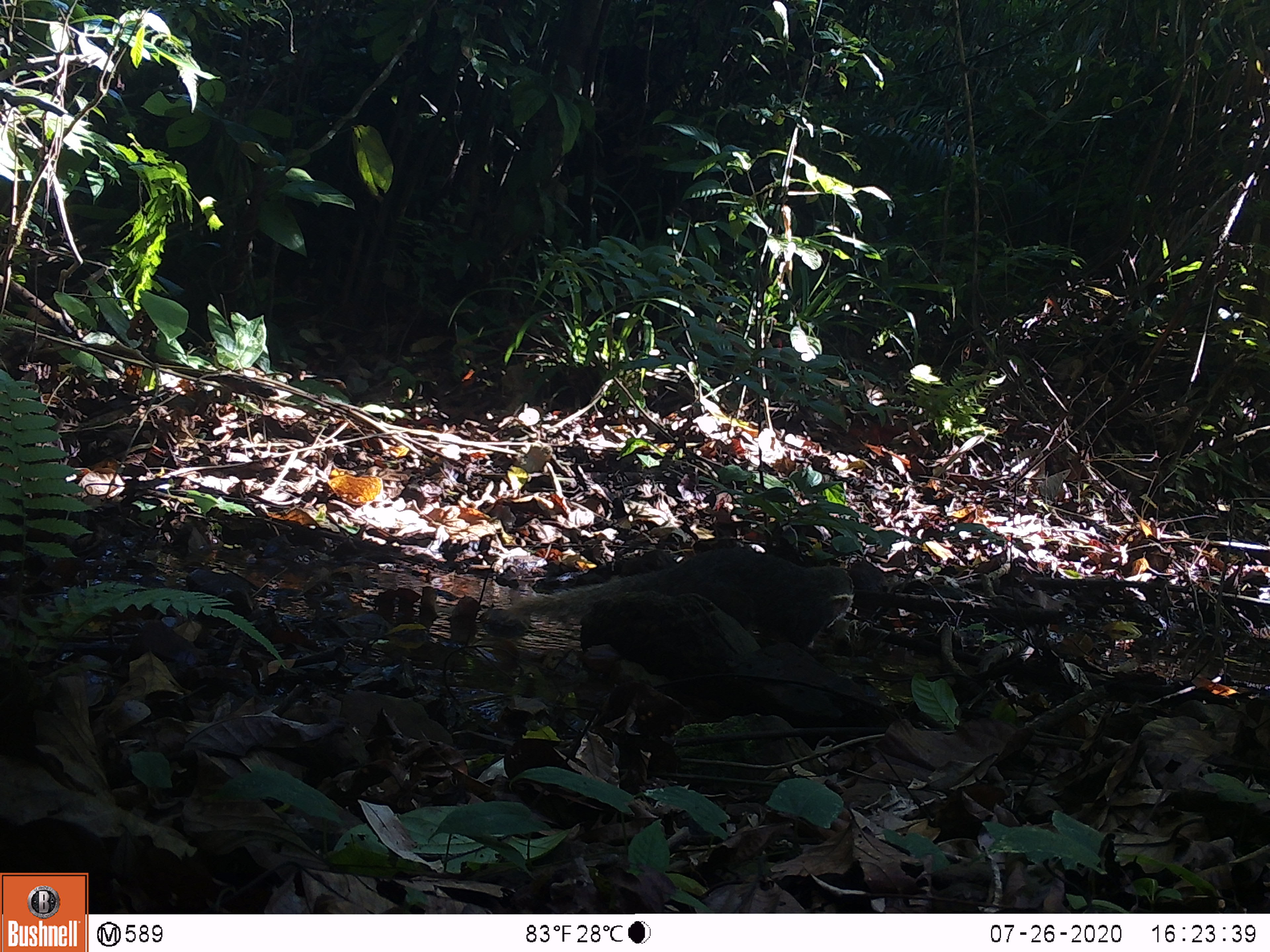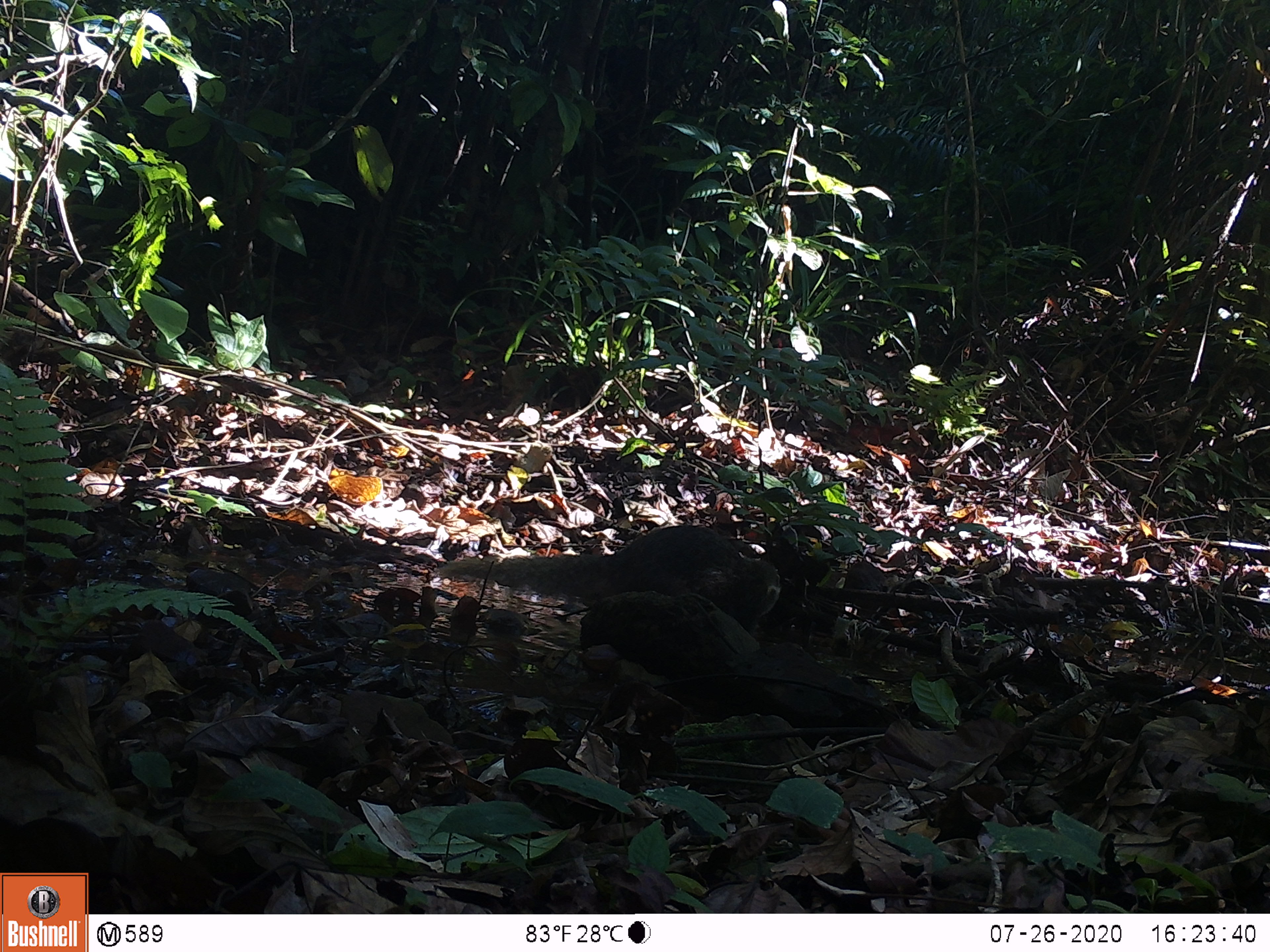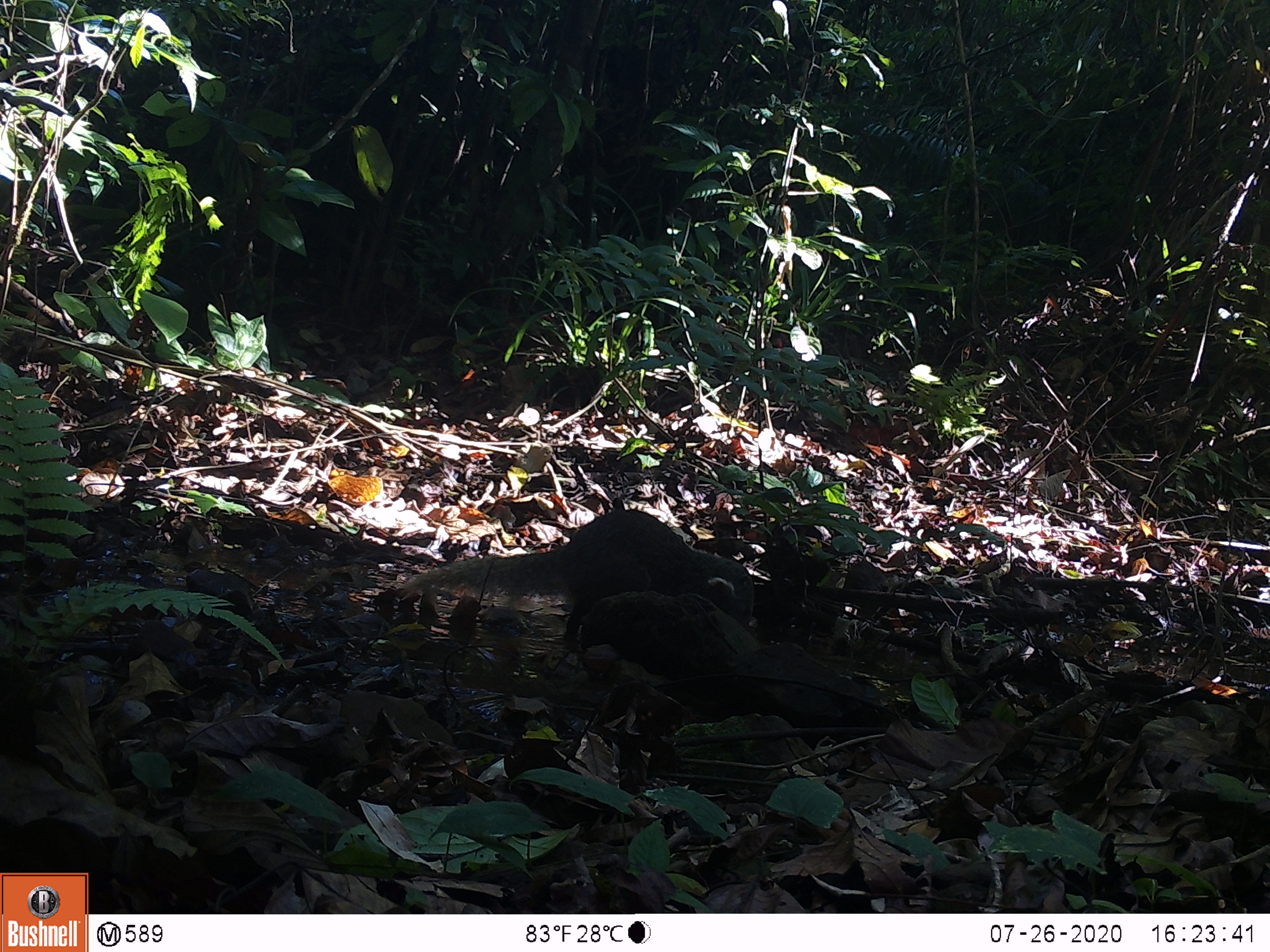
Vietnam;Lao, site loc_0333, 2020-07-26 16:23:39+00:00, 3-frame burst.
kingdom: Animalia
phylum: Chordata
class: Mammalia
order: Carnivora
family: Herpestidae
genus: Urva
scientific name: Urva urva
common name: crab-eating mongoose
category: crab eating mongoose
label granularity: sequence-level